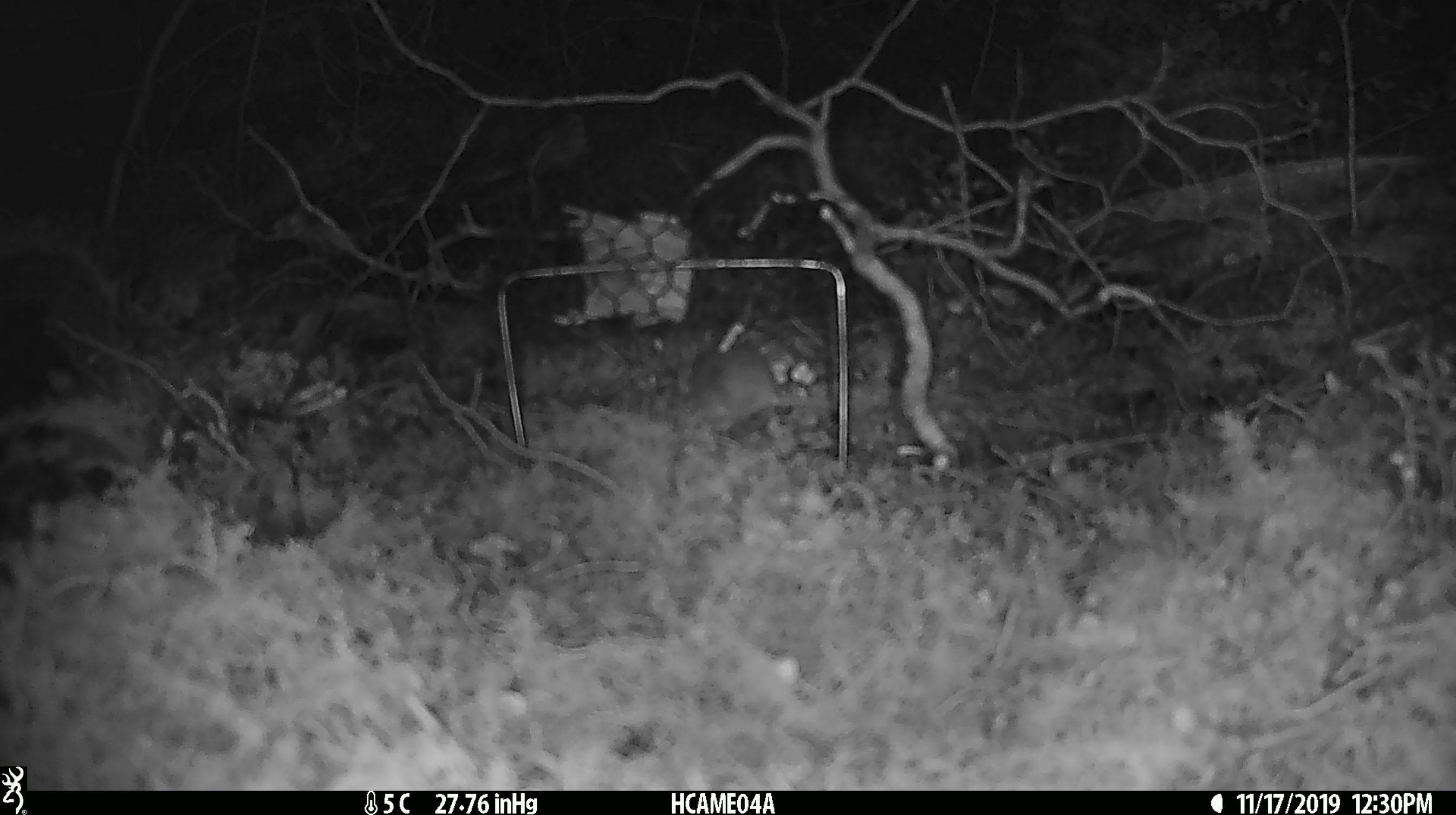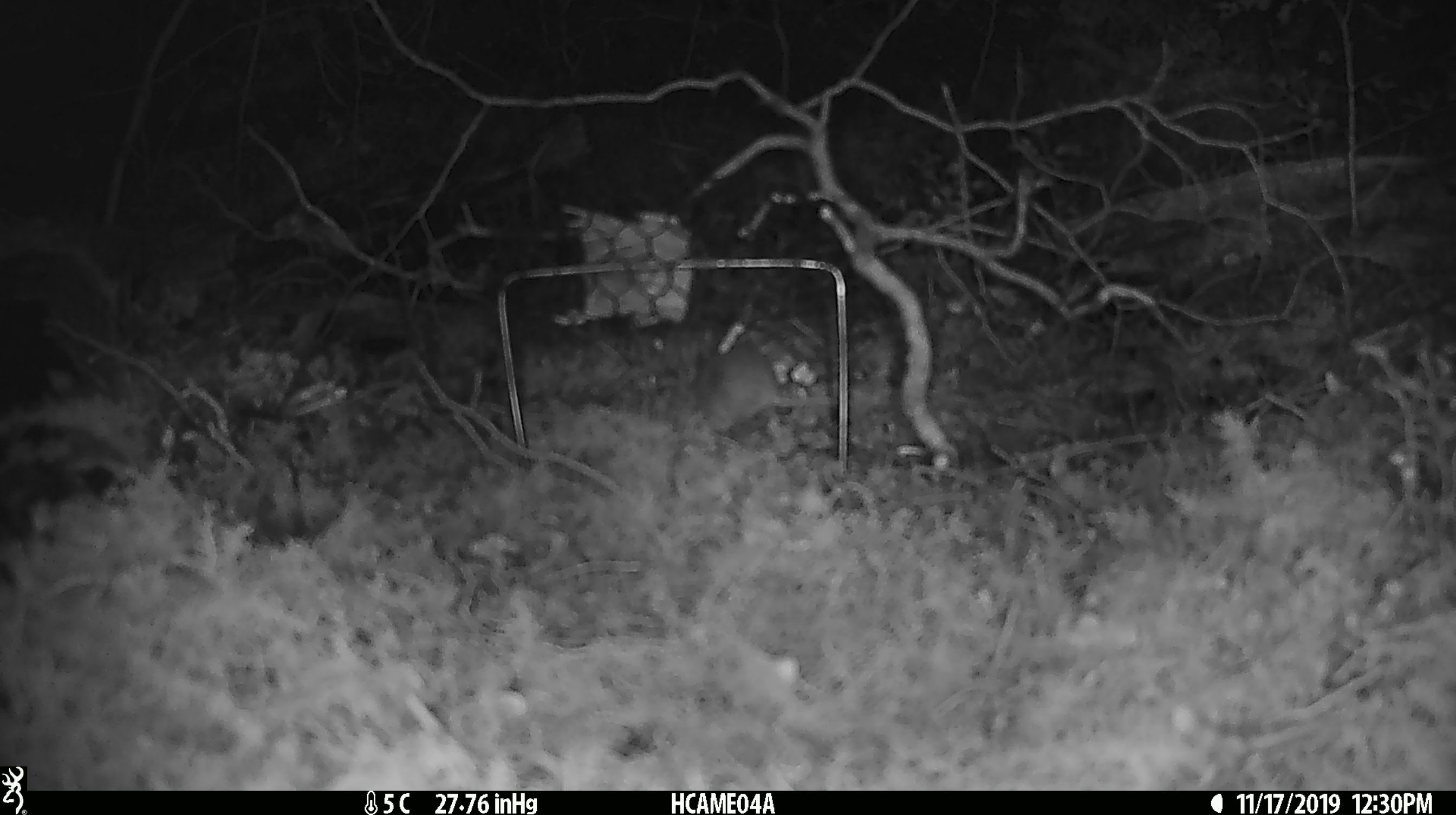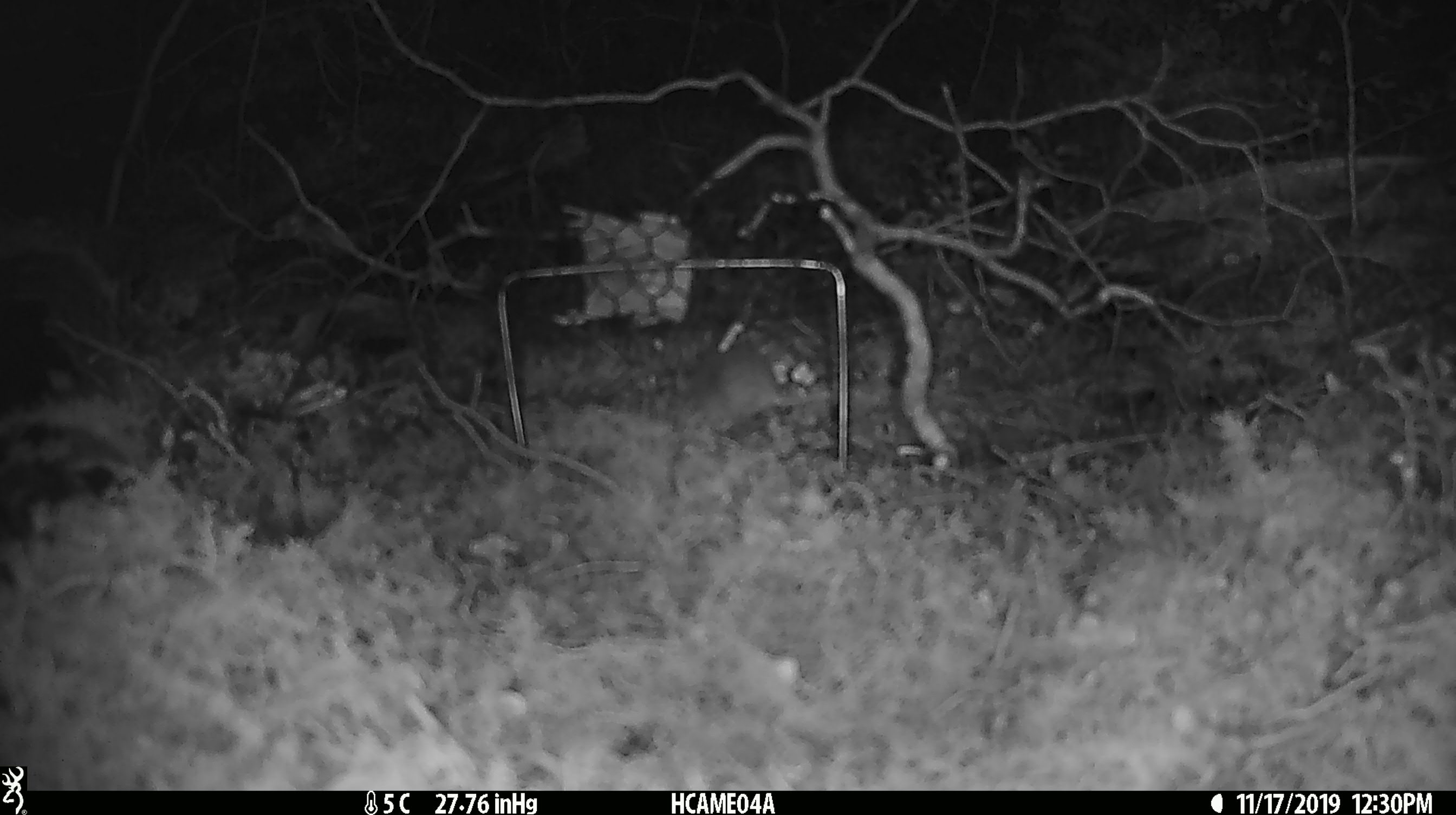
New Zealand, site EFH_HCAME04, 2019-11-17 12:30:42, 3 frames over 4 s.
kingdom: Animalia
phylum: Chordata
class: Mammalia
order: Rodentia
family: Muridae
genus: Mus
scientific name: Mus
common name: mouse